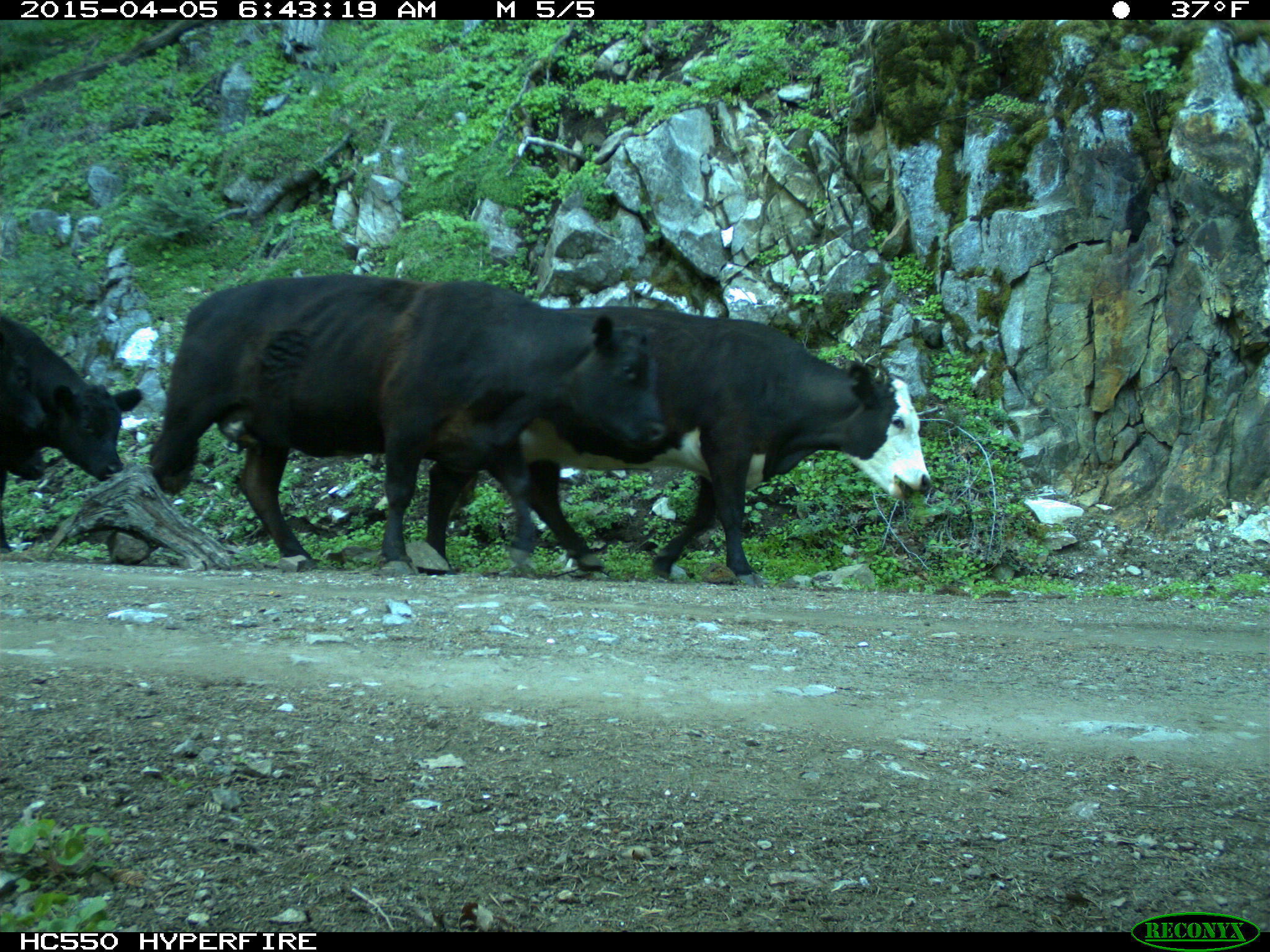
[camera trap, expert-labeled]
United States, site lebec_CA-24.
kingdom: Animalia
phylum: Chordata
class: Mammalia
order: Artiodactyla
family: Bovidae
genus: Bos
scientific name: Bos taurus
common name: domestic cow